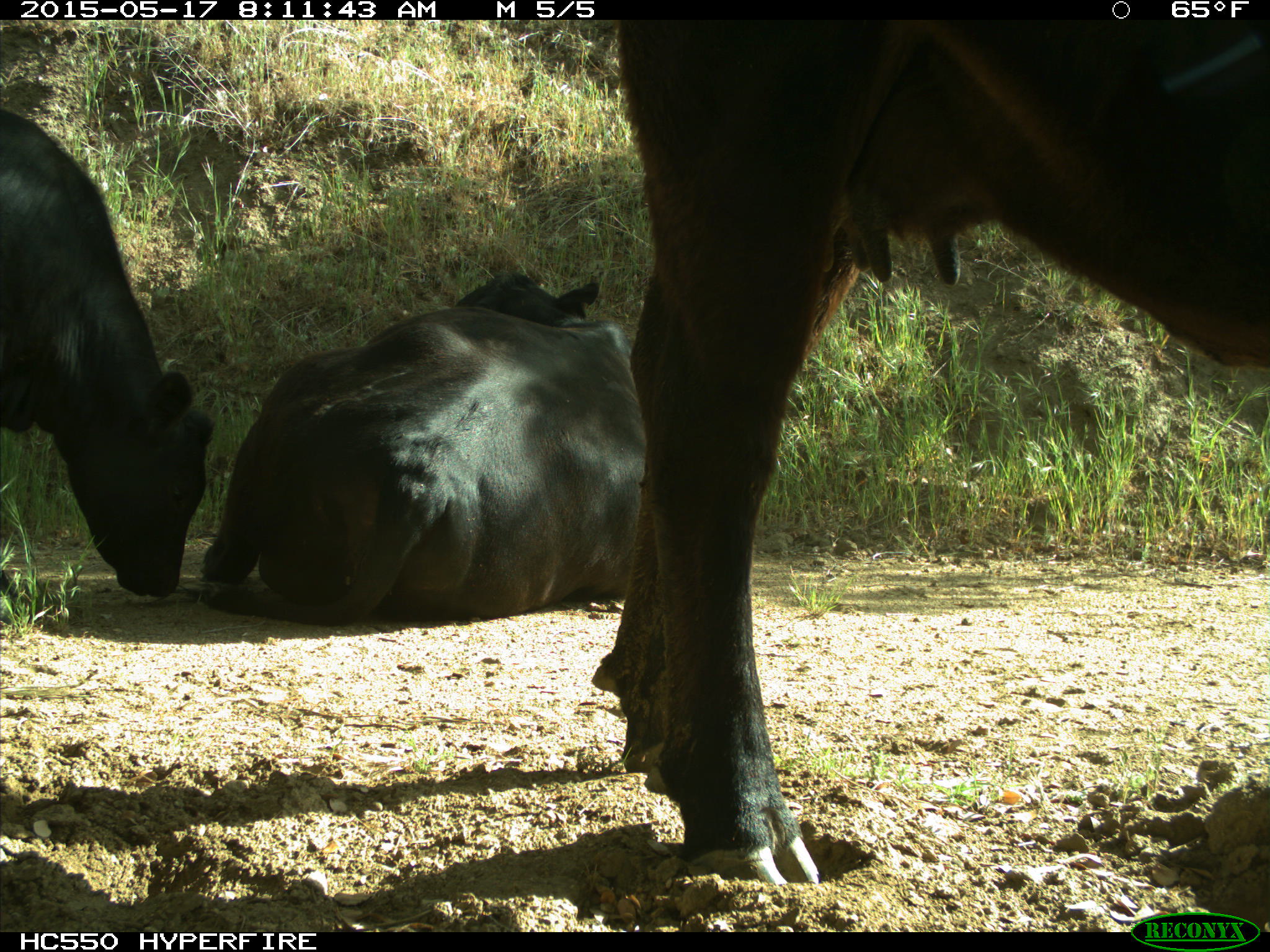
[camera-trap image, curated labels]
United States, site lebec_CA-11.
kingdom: Animalia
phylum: Chordata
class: Mammalia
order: Artiodactyla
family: Bovidae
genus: Bos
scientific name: Bos taurus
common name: domestic cow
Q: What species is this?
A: Bos taurus (domestic cow).